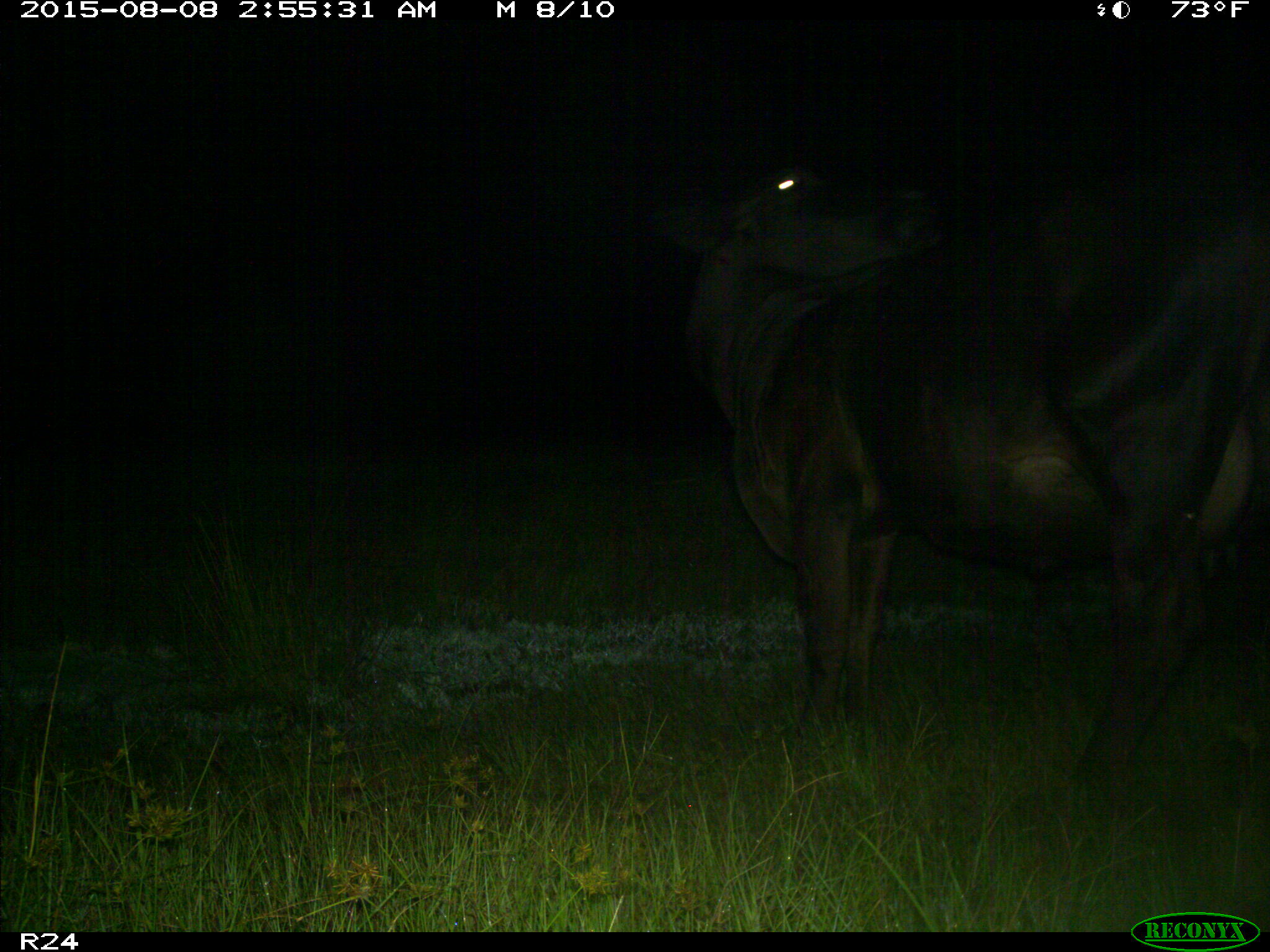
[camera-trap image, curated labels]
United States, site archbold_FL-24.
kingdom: Animalia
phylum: Chordata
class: Mammalia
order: Artiodactyla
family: Bovidae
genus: Bos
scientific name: Bos taurus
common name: domestic cow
Bos taurus (domestic cow).